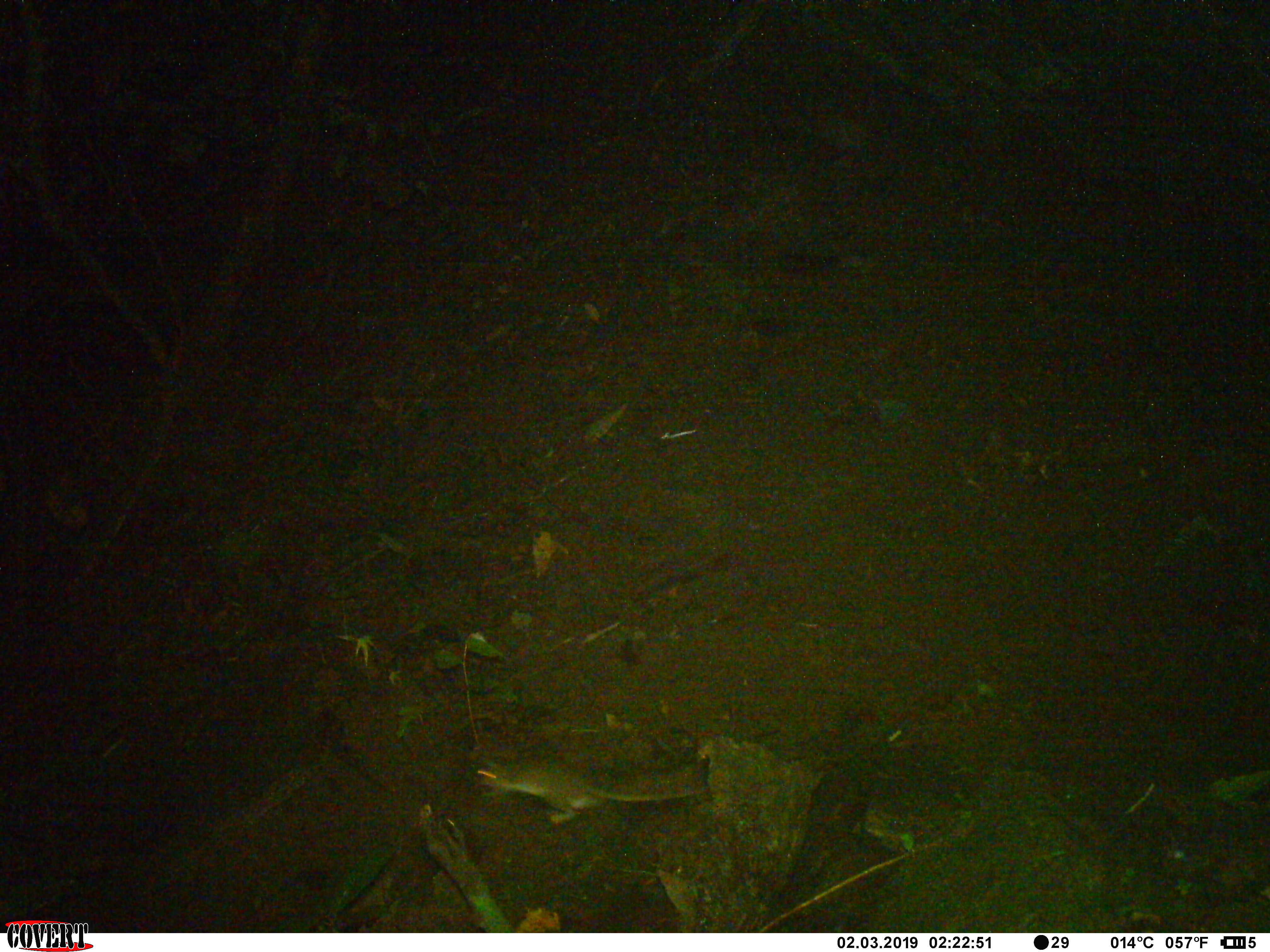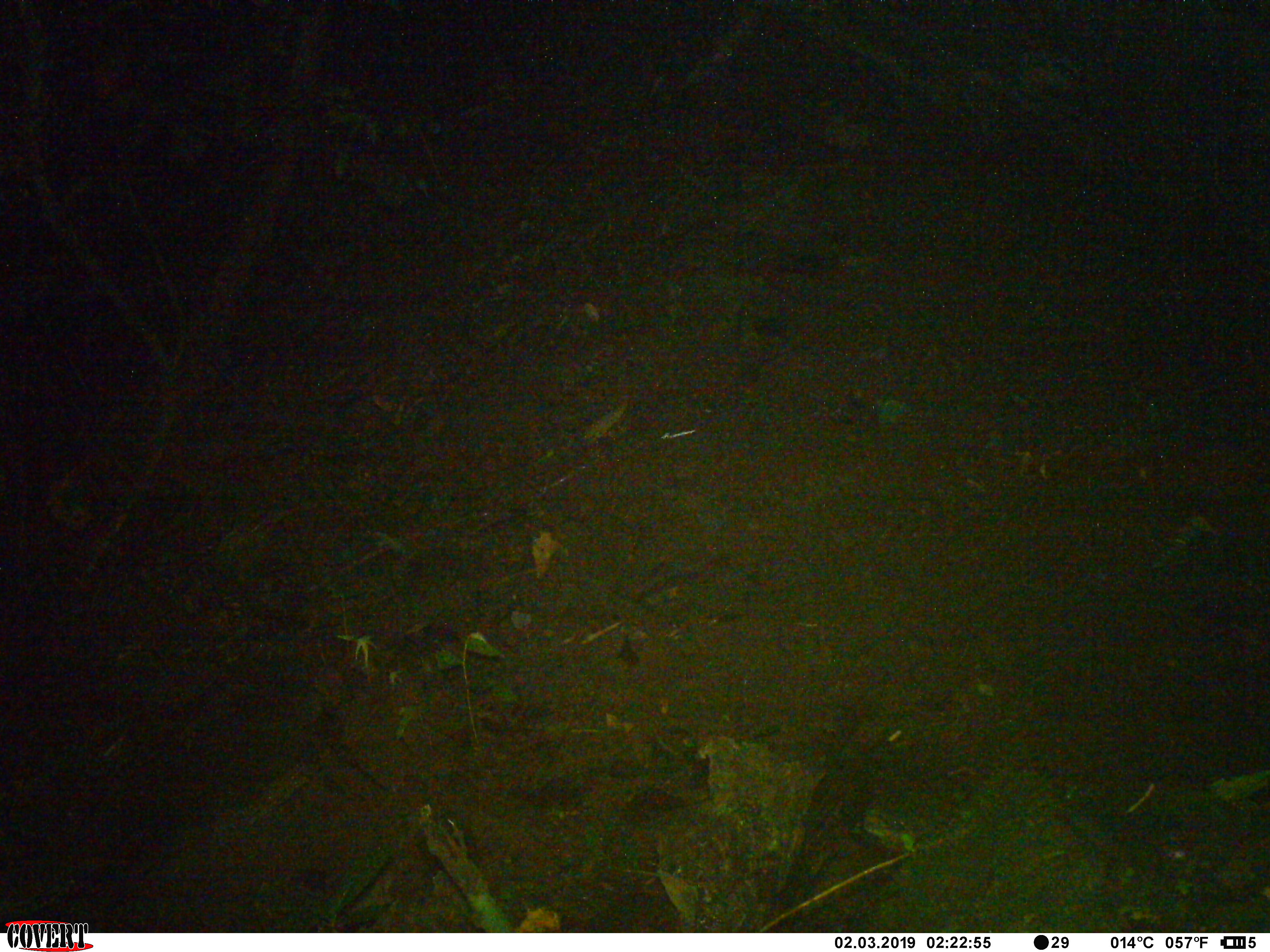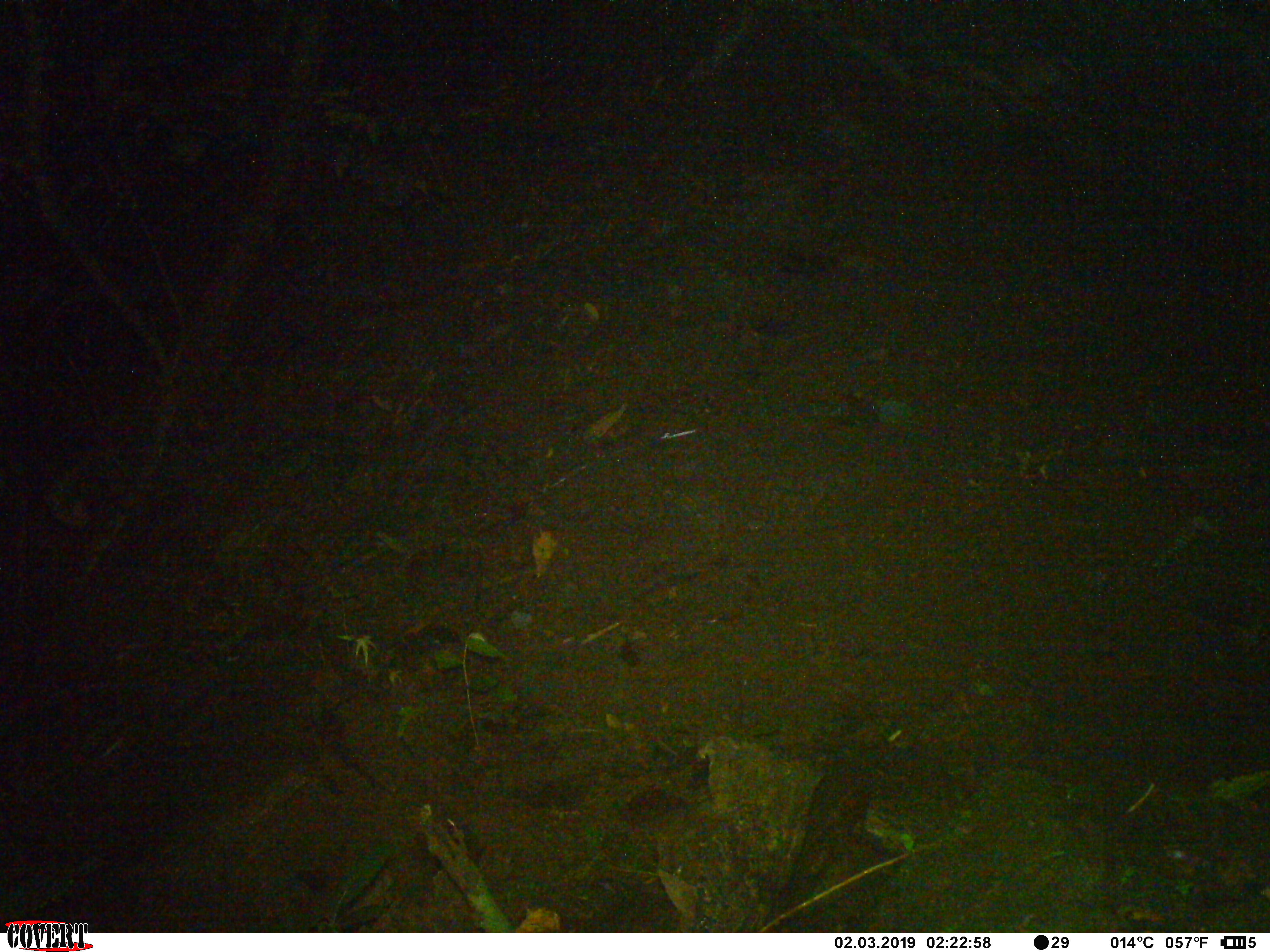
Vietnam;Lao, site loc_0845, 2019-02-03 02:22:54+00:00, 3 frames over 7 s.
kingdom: Animalia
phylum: Chordata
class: Mammalia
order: Rodentia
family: Muridae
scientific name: Muridae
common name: old-world mice and rats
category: unidentified murid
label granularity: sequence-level